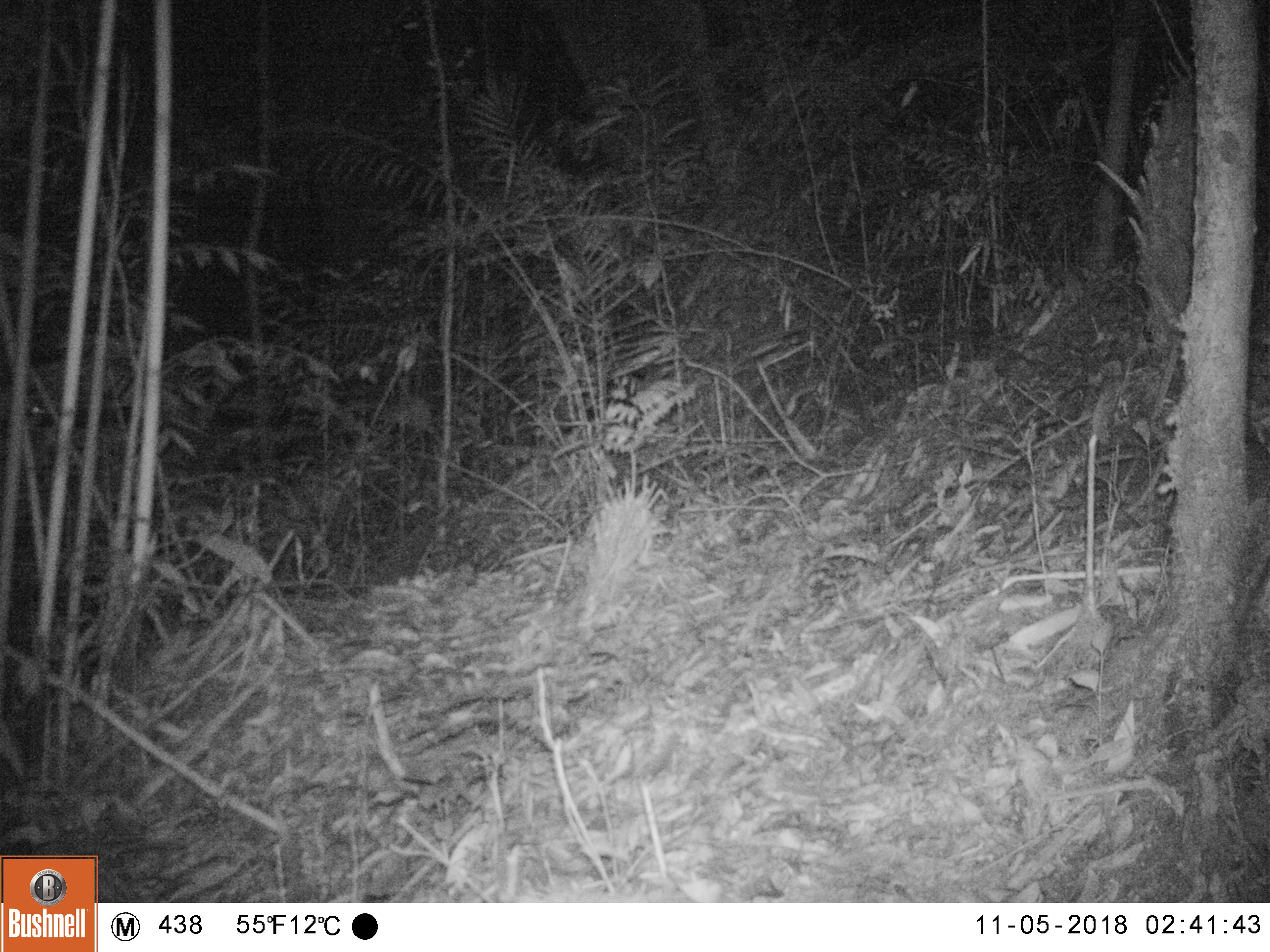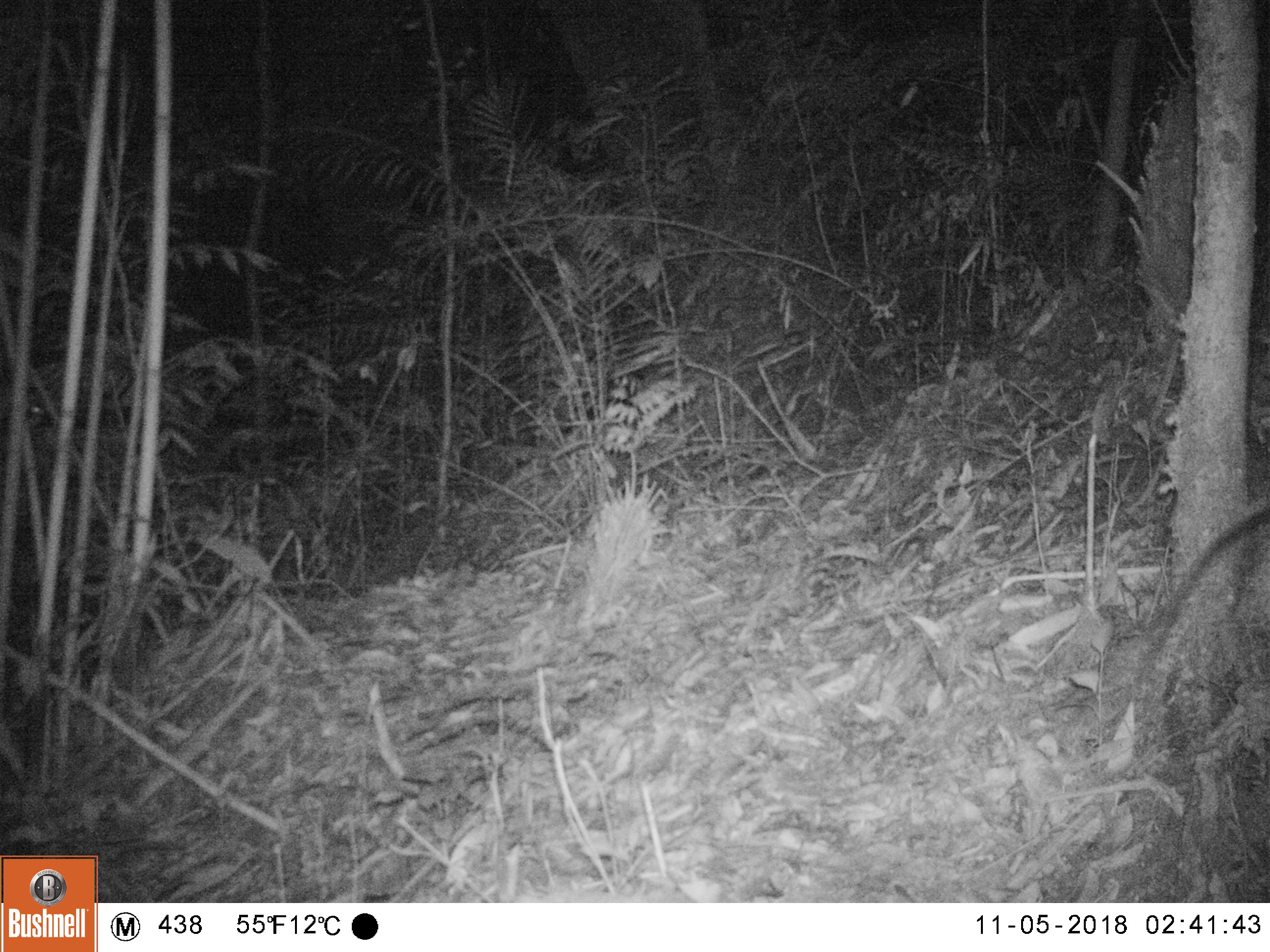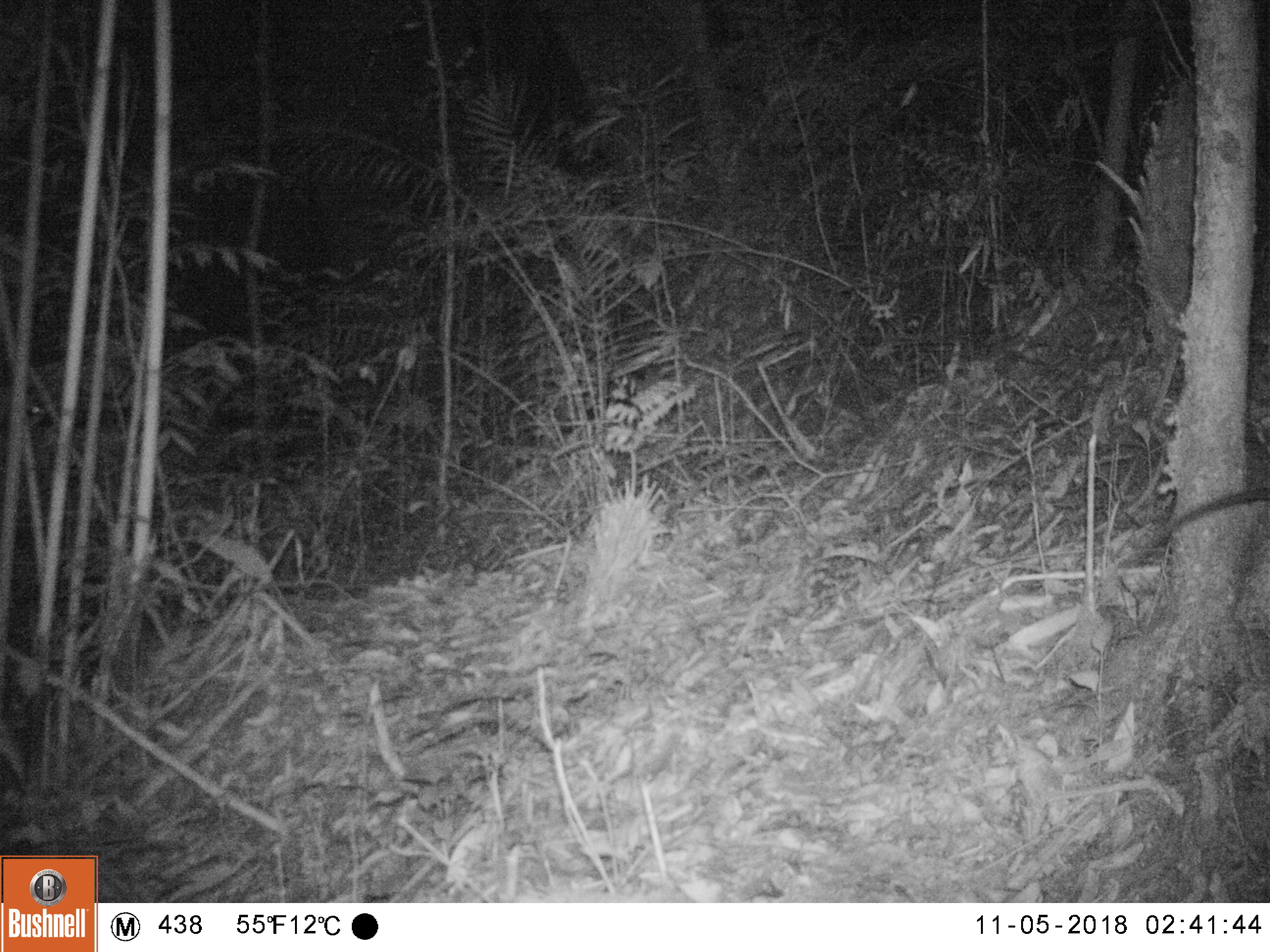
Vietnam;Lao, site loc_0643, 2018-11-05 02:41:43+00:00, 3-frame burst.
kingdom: Animalia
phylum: Chordata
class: Mammalia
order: Rodentia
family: Muridae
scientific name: Muridae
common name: old-world mice and rats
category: unidentified murid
Unidentified murid (old-world mice and rats) (Muridae). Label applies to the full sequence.